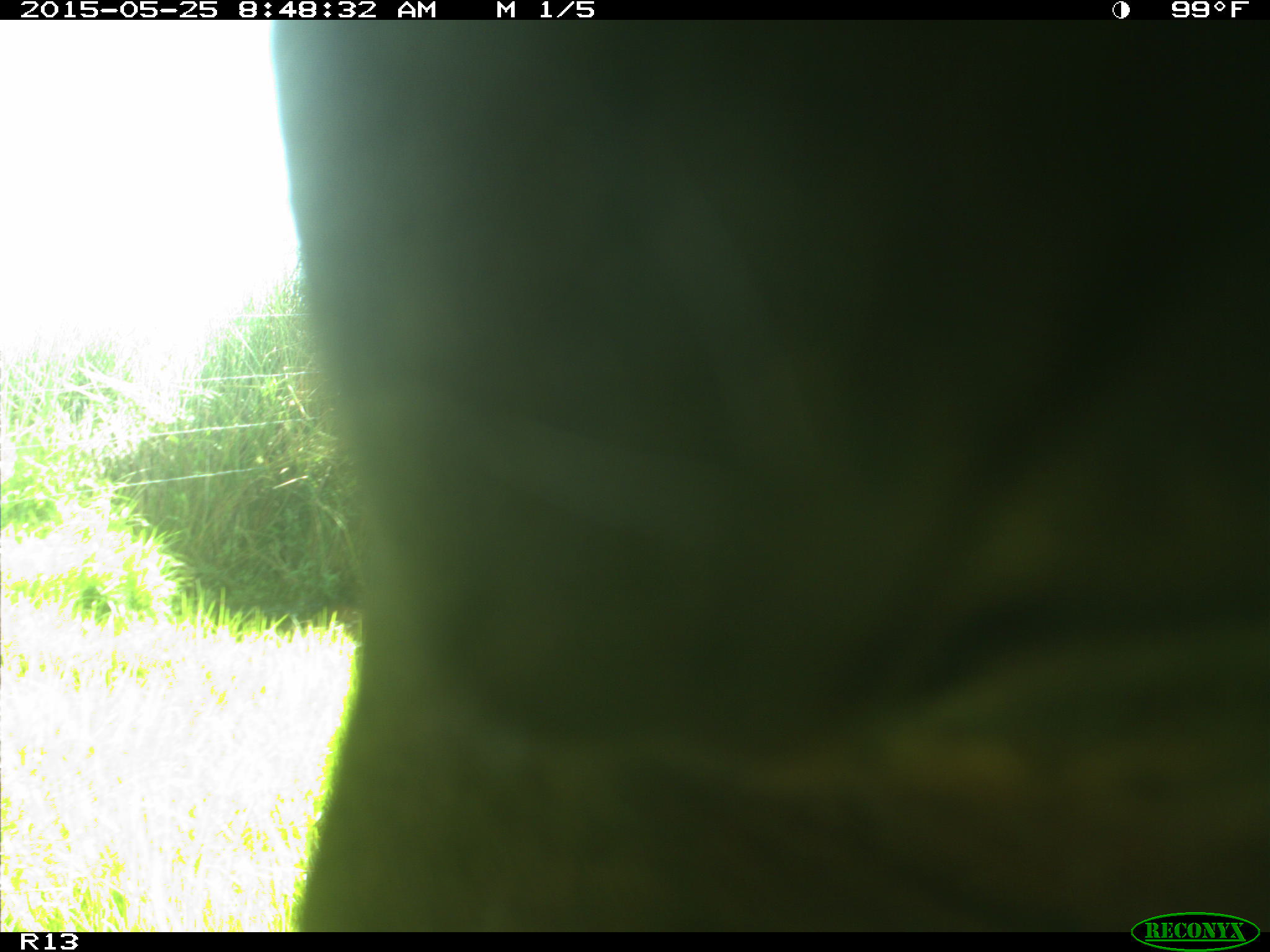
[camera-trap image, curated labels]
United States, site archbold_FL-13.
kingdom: Animalia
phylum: Chordata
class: Mammalia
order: Artiodactyla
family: Bovidae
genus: Bos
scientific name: Bos taurus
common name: domestic cow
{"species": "Bos taurus (domestic cow)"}